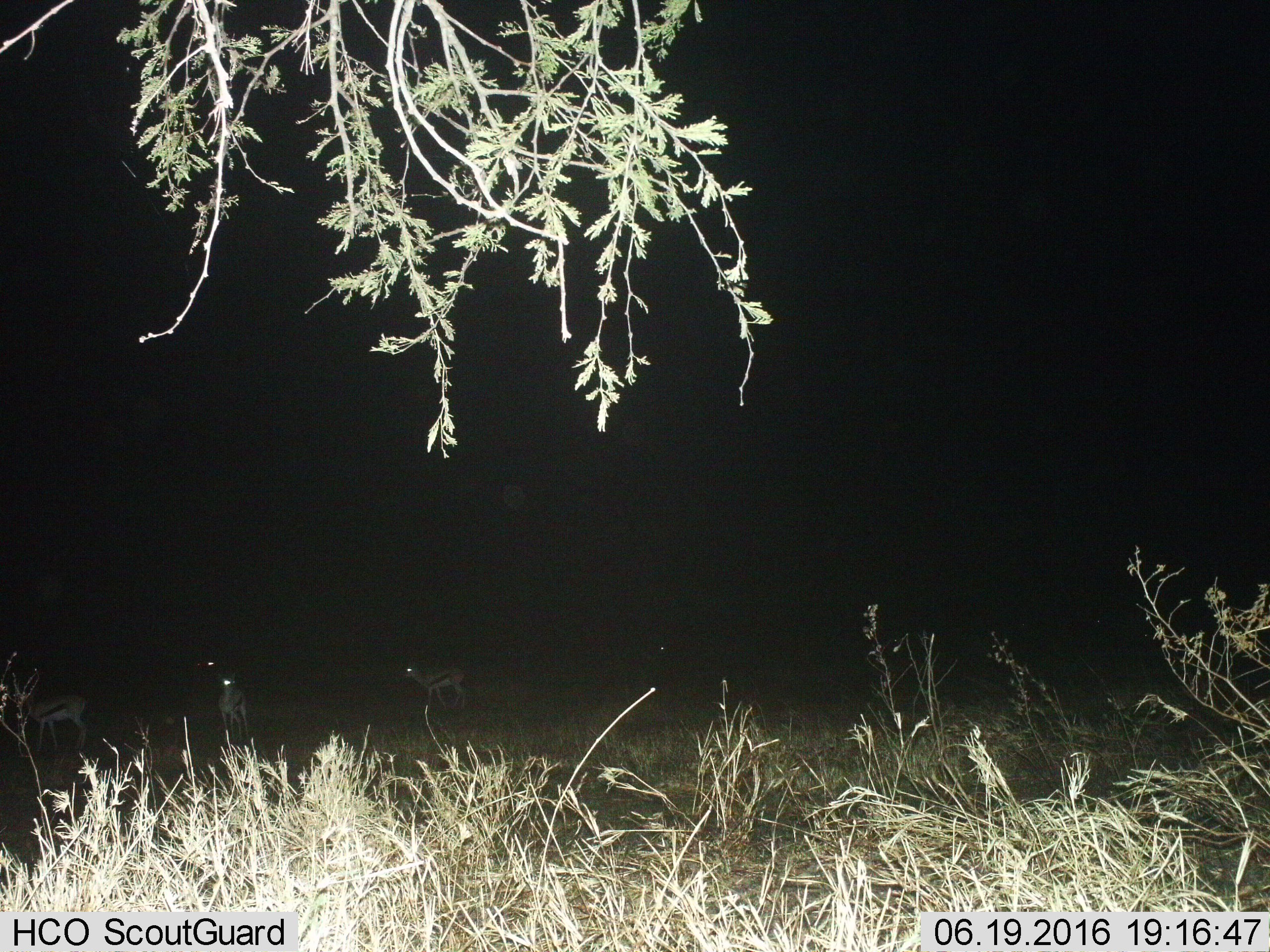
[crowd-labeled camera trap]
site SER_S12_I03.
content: unidentified animal